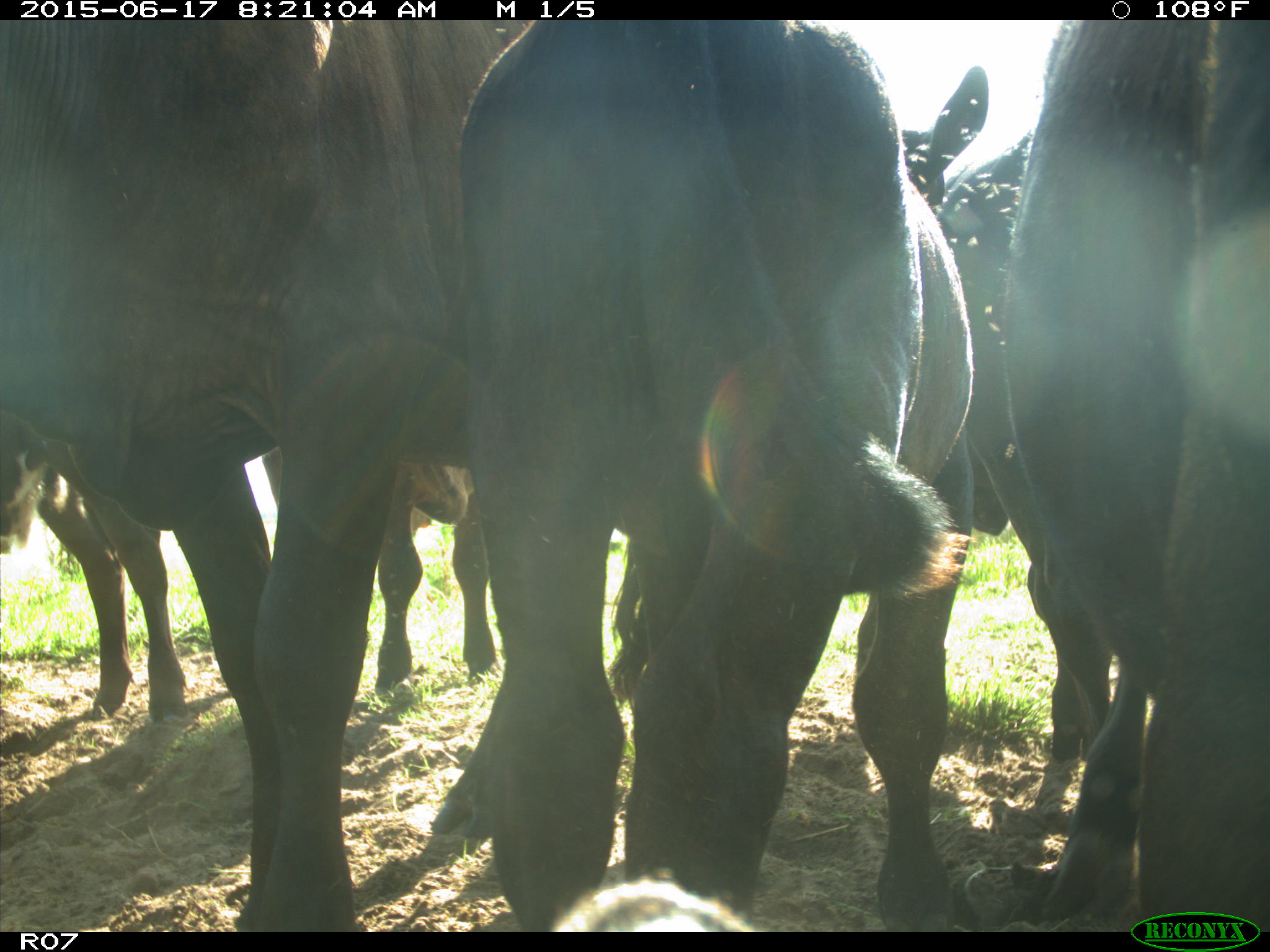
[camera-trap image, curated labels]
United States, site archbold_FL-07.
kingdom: Animalia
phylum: Chordata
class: Mammalia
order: Artiodactyla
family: Bovidae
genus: Bos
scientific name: Bos taurus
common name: domestic cow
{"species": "Bos taurus (domestic cow)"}